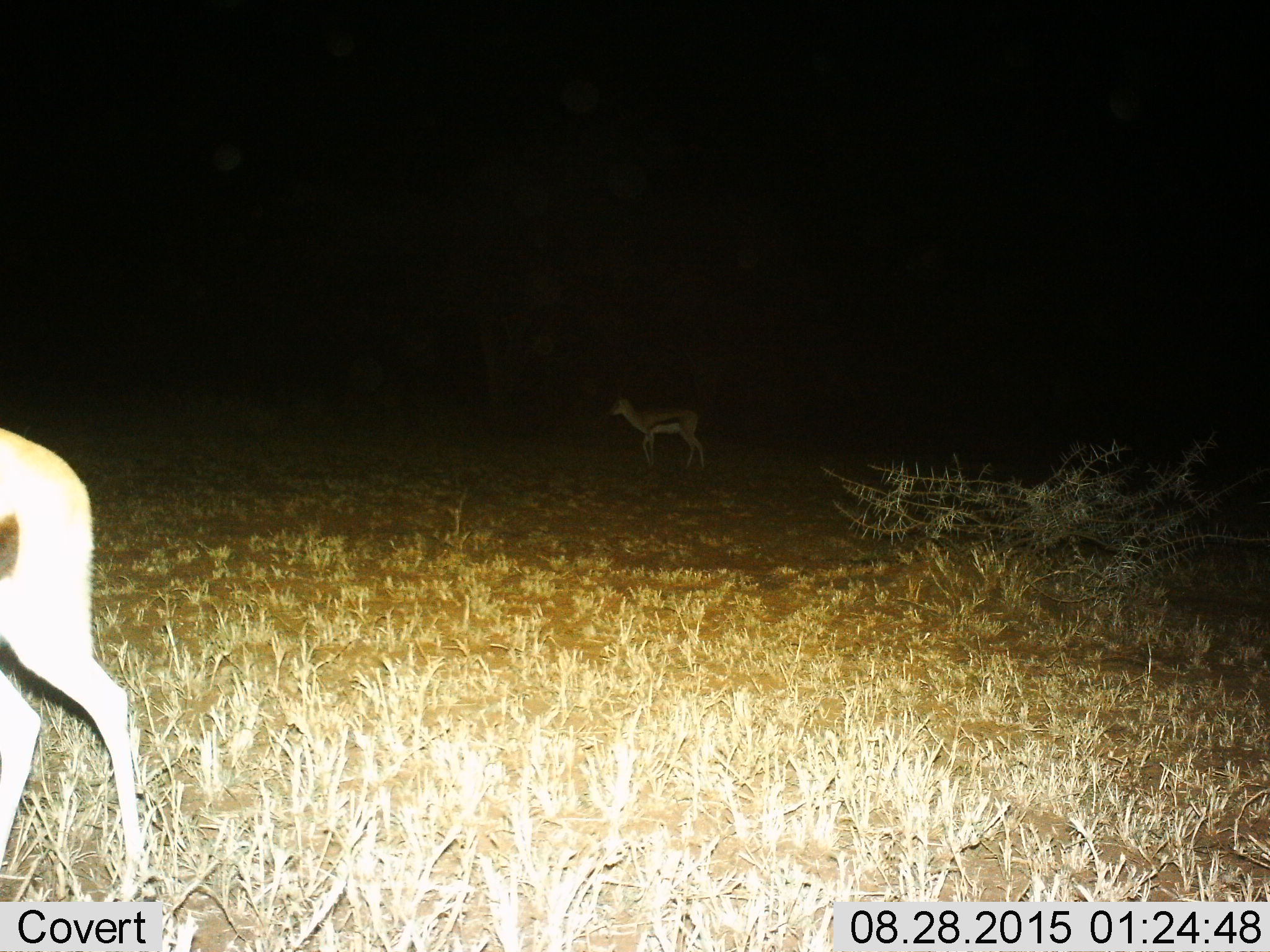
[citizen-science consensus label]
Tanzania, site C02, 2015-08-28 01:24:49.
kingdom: Animalia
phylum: Chordata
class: Mammalia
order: Artiodactyla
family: Bovidae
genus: Eudorcas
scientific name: Eudorcas thomsonii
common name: thomson's gazelle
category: gazellethomsons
Gazellethomsons (thomson's gazelle) (Eudorcas thomsonii), count 2. Behavior (volunteer vote fractions): standing 80%, resting 0%, moving 33%, interacting 0%. Young present (vote fraction): 0%. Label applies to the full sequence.